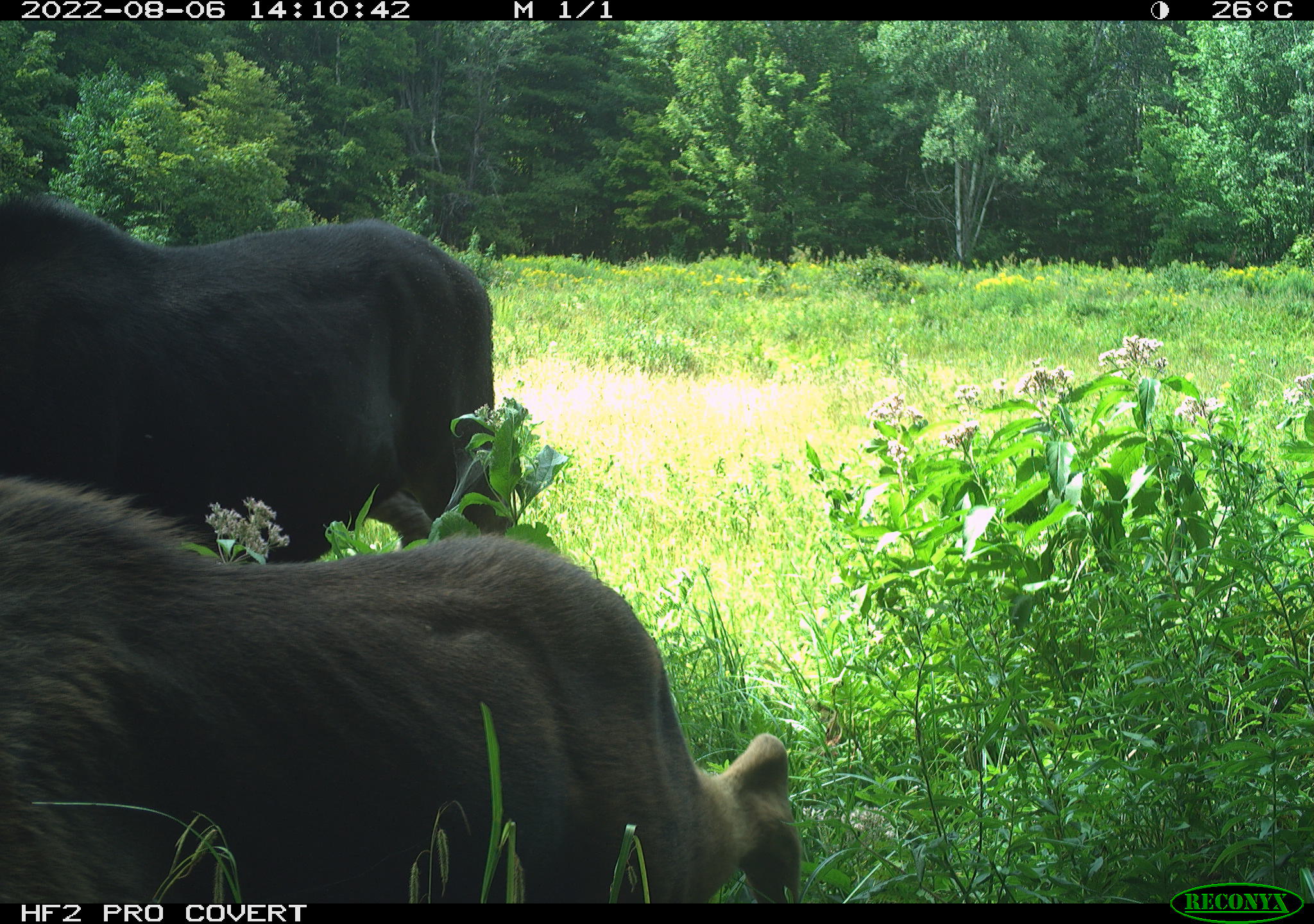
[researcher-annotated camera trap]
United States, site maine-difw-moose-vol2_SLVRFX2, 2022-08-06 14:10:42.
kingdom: Animalia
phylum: Chordata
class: Mammalia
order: Artiodactyla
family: Cervidae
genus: Alces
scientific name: Alces alces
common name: moose